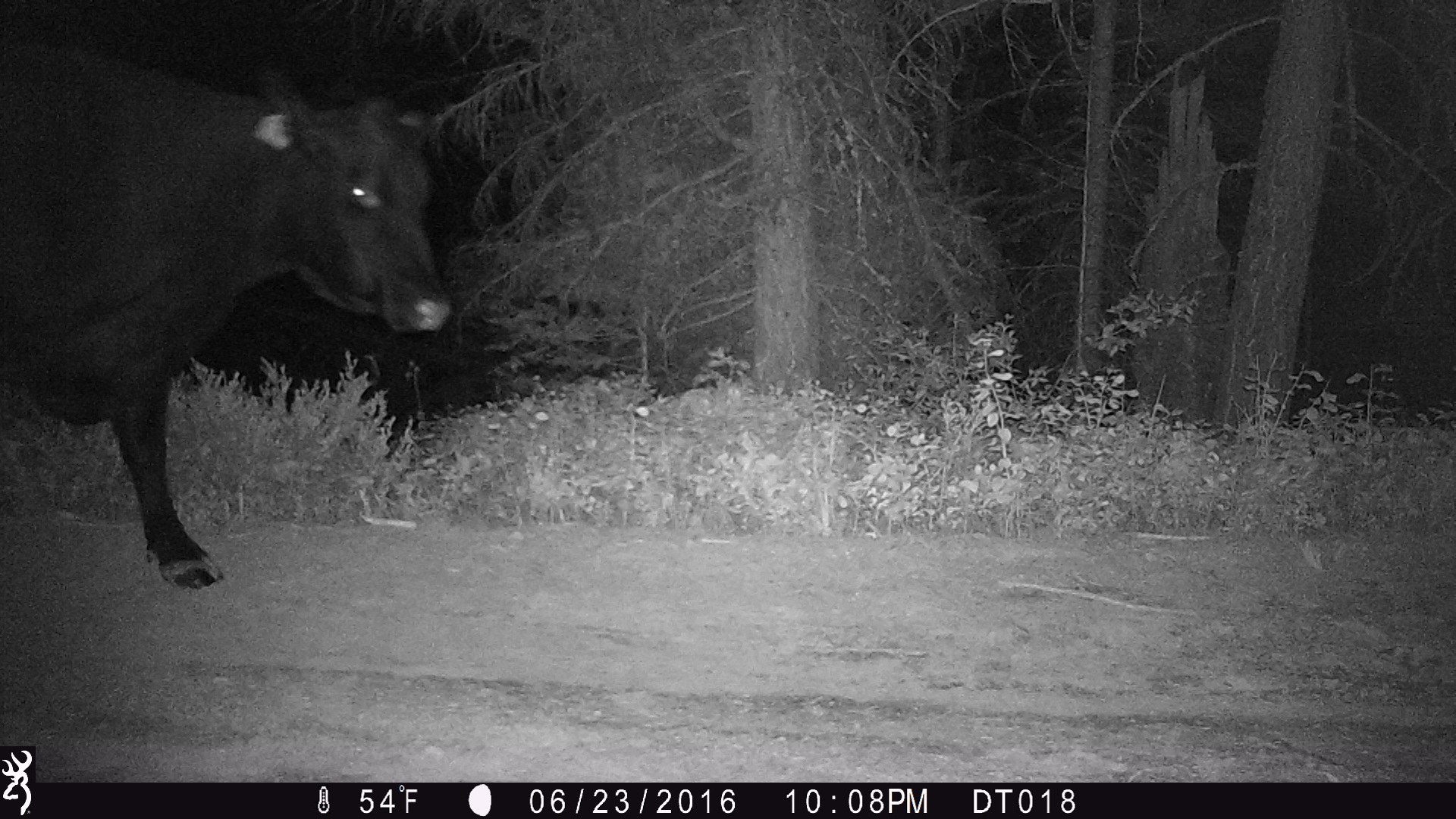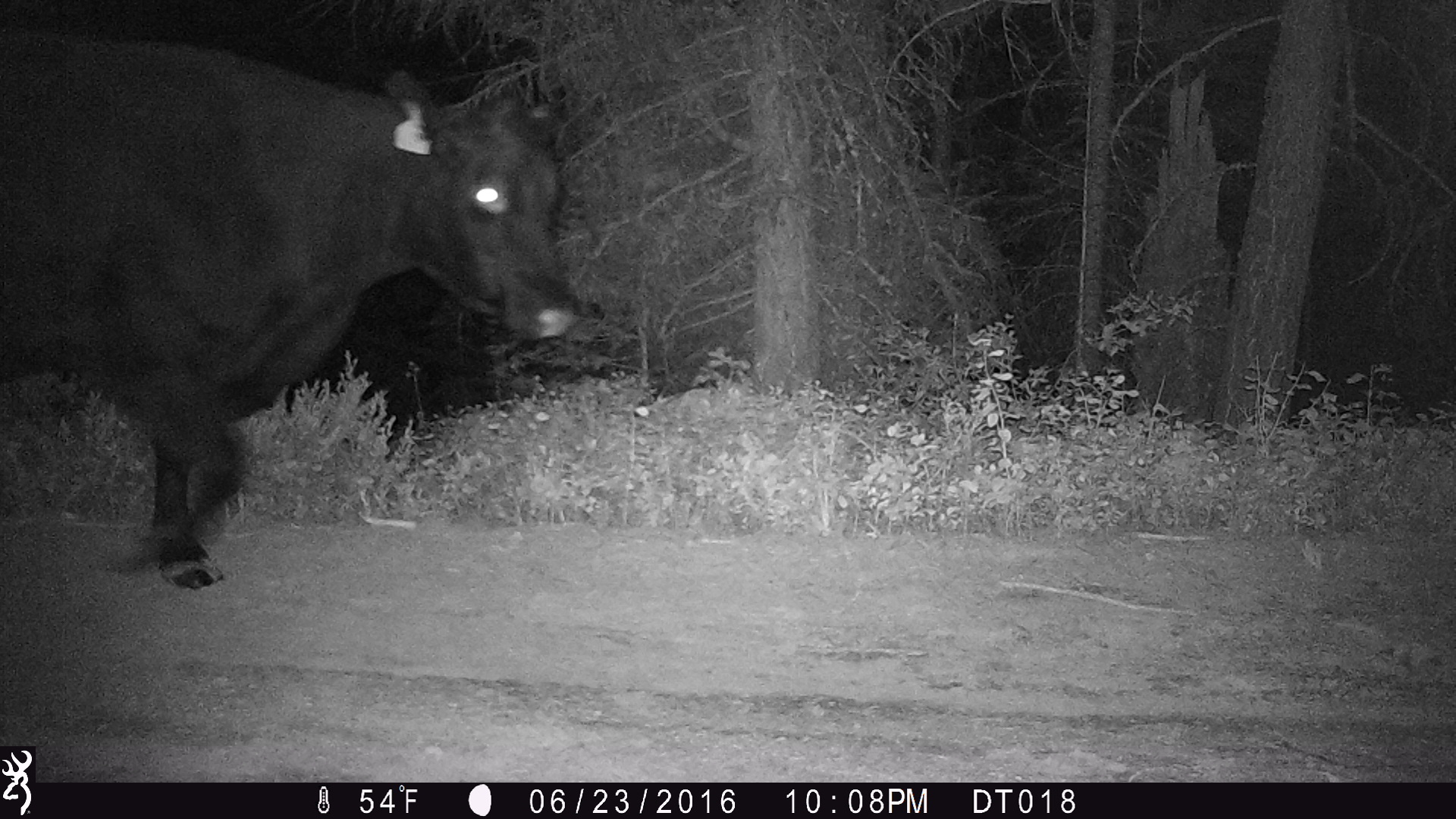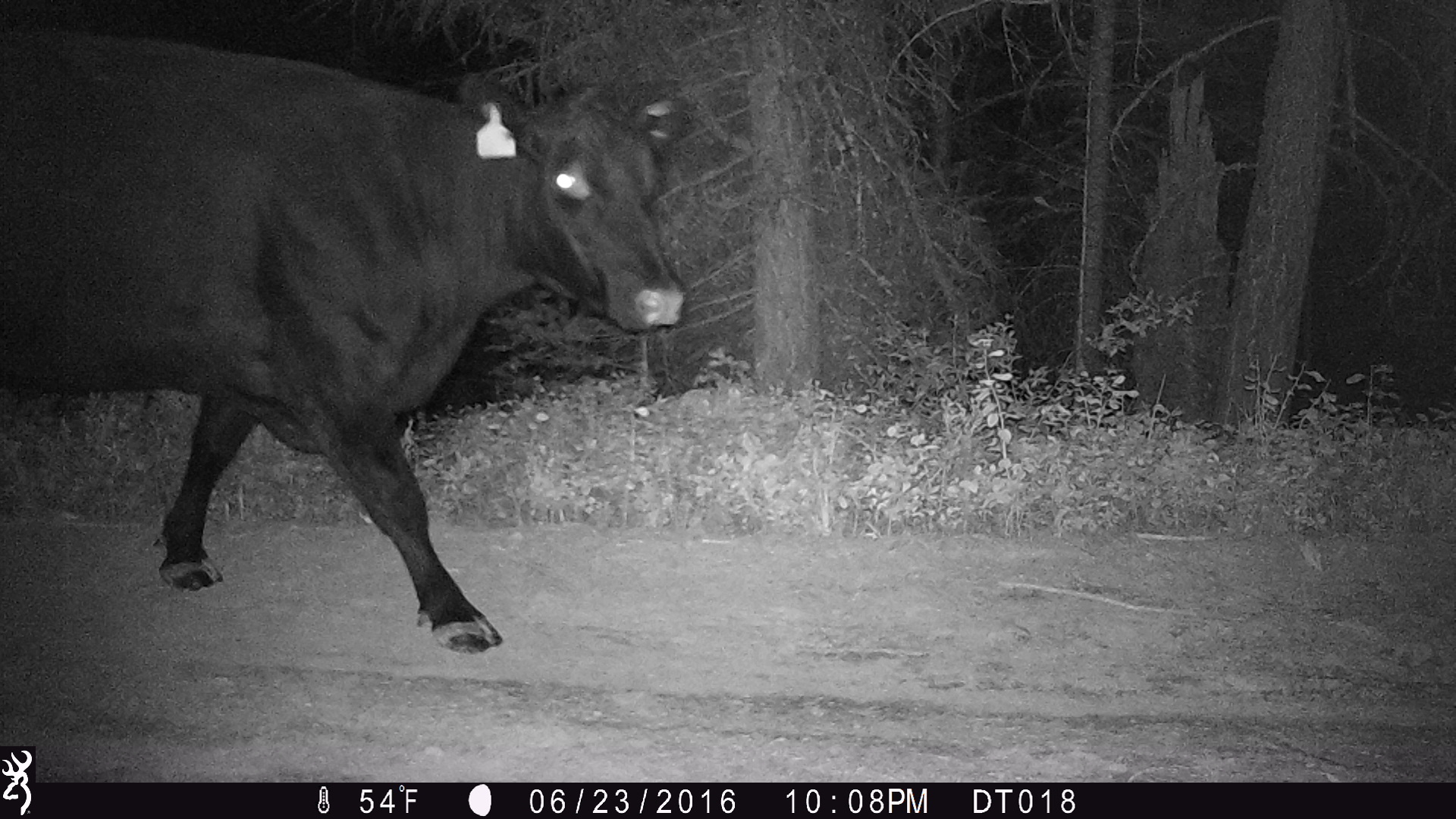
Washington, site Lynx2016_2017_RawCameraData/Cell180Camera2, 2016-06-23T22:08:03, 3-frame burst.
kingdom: Animalia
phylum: Chordata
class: Mammalia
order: Artiodactyla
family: Bovidae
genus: Bos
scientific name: Bos taurus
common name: domestic cattle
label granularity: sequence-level